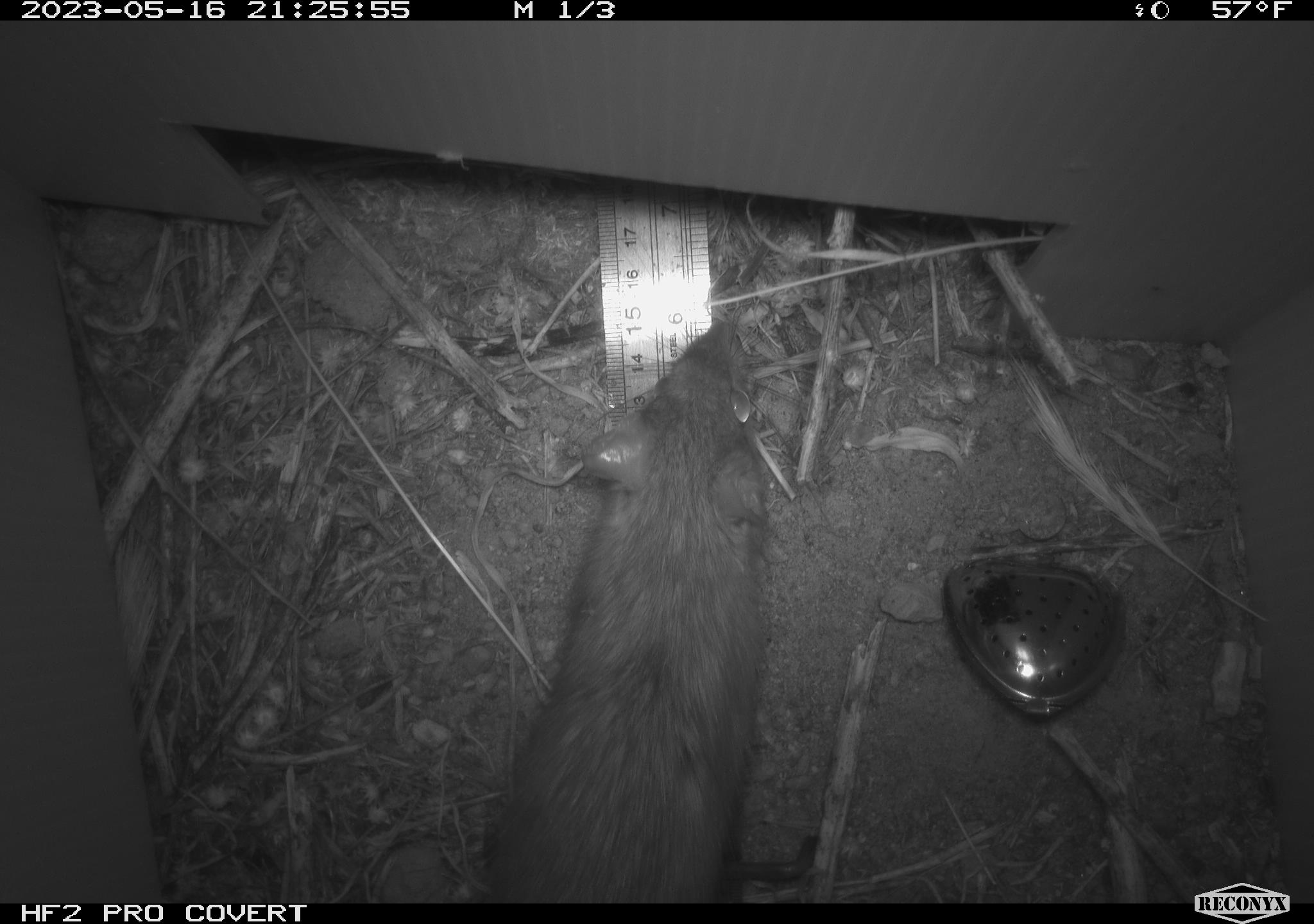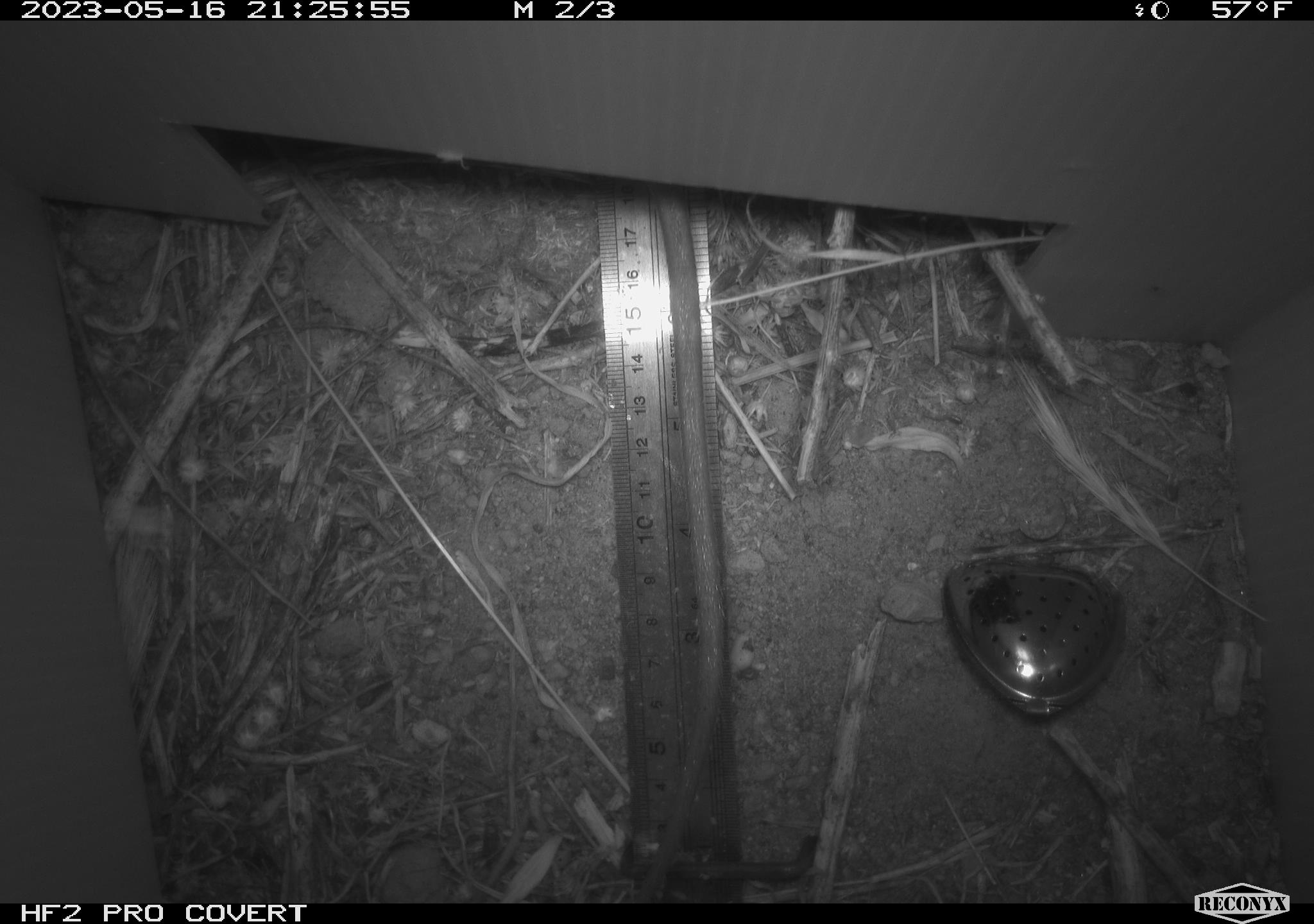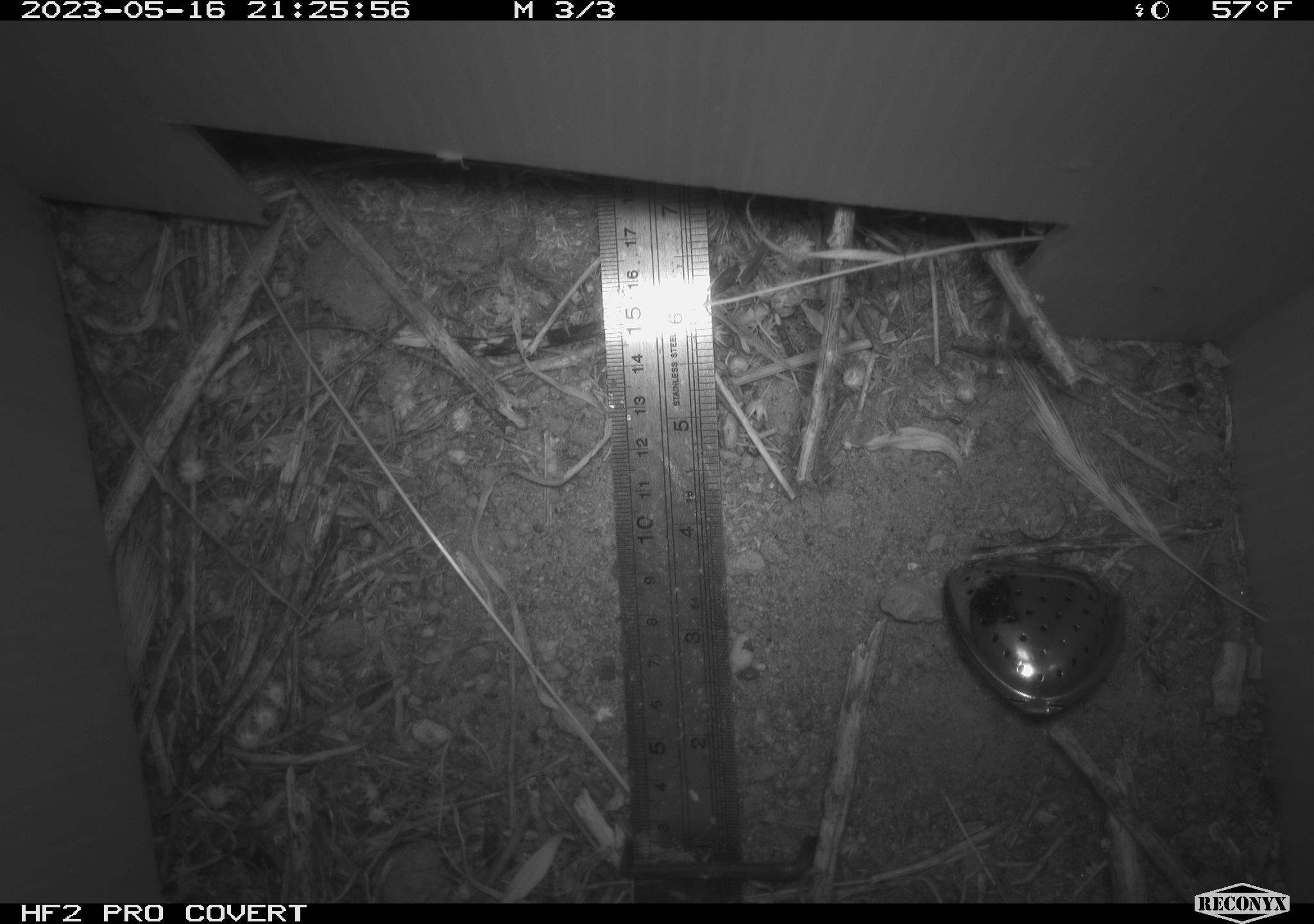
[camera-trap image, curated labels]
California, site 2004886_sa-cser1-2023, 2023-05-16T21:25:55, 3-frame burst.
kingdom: Animalia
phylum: Chordata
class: Mammalia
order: Rodentia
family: Muridae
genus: Rattus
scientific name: Rattus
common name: rat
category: rattus species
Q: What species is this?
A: Rattus species (rat) (Rattus).